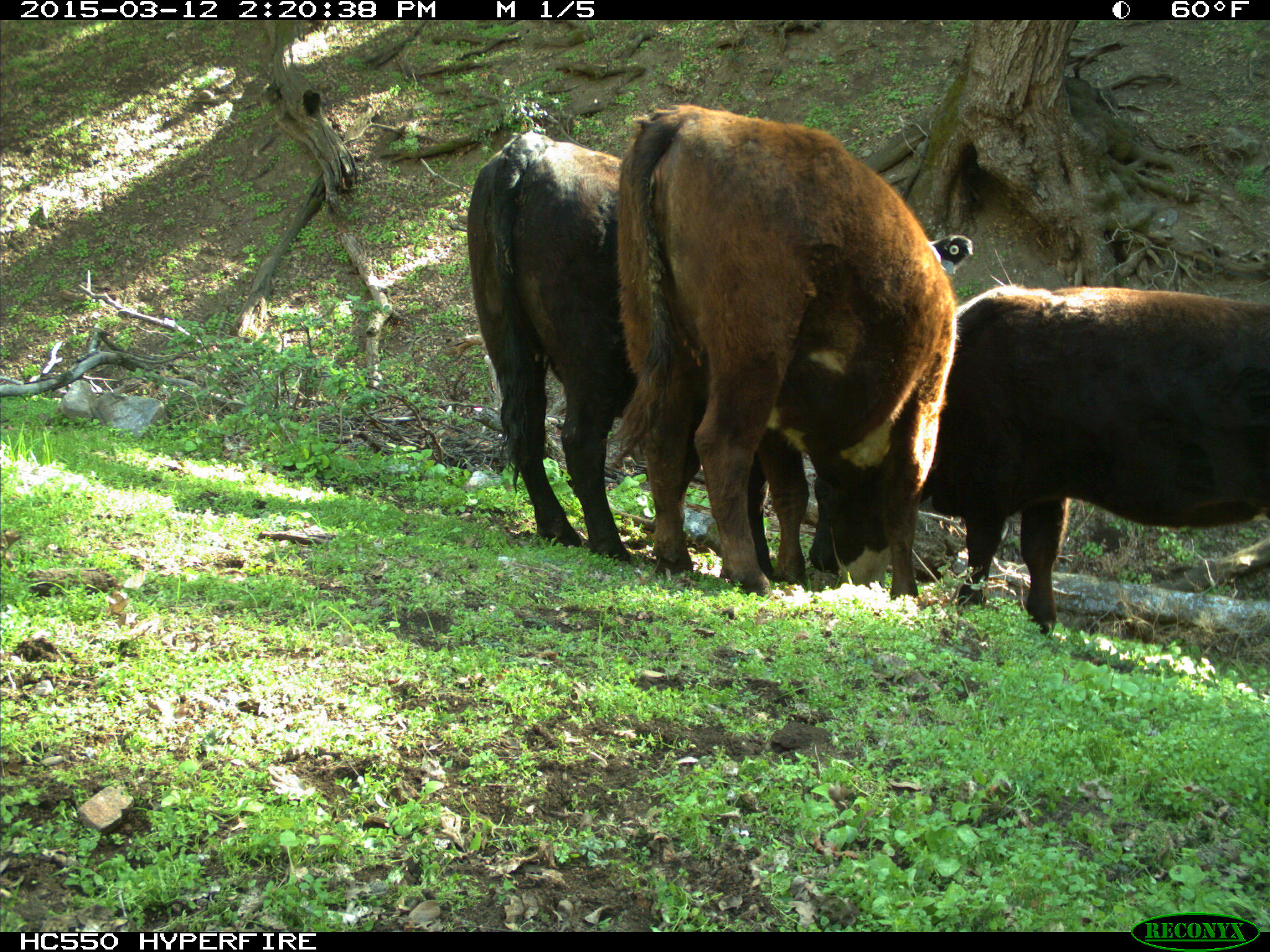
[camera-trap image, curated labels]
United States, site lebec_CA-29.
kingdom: Animalia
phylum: Chordata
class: Mammalia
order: Artiodactyla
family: Bovidae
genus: Bos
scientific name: Bos taurus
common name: domestic cow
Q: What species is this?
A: Bos taurus (domestic cow).